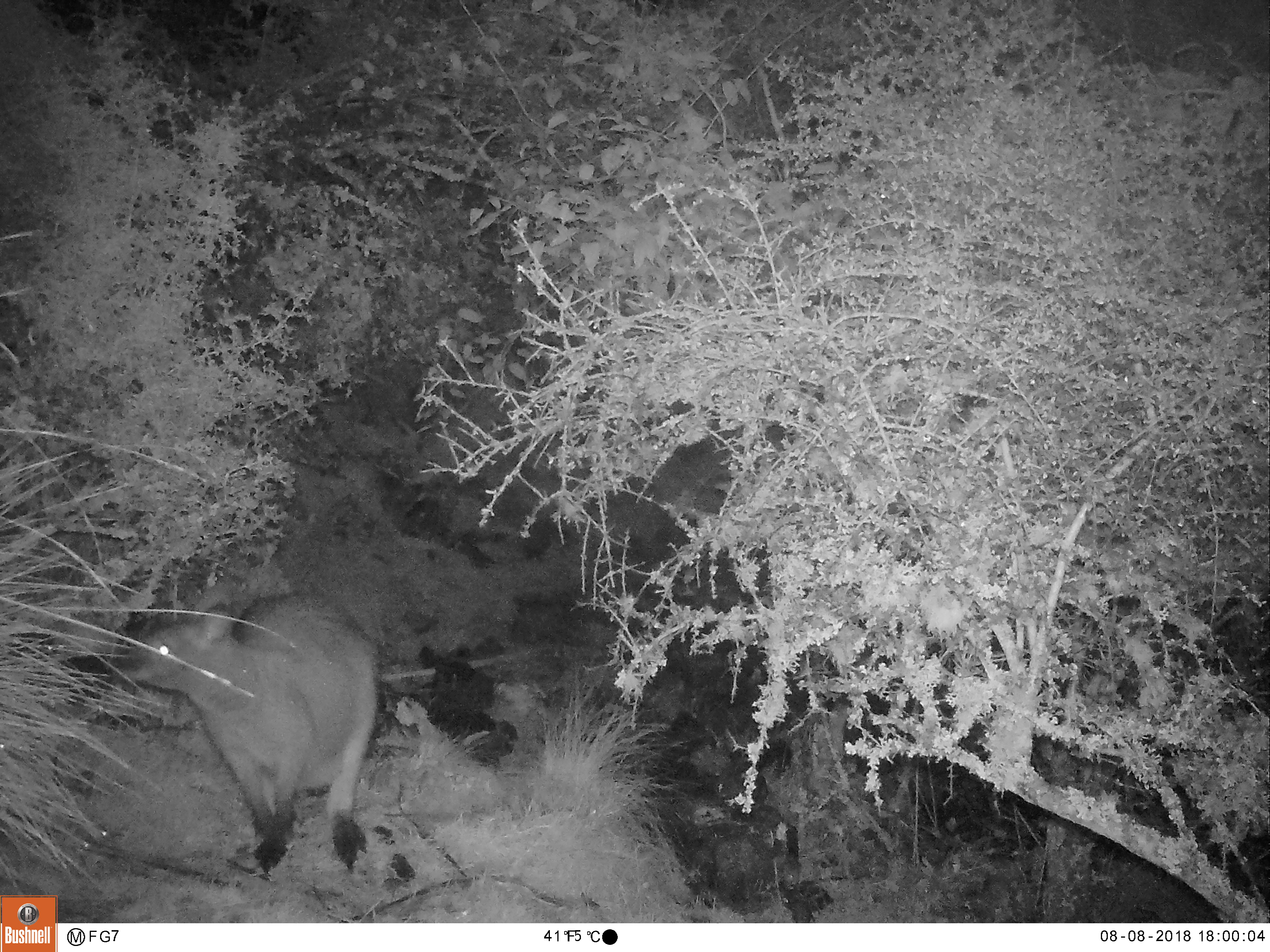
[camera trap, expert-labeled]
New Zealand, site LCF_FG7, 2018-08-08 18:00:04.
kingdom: Animalia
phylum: Chordata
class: Mammalia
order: Diprotodontia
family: Macropodidae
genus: Notamacropus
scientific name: Notamacropus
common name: wallaby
Wallaby (Notamacropus).